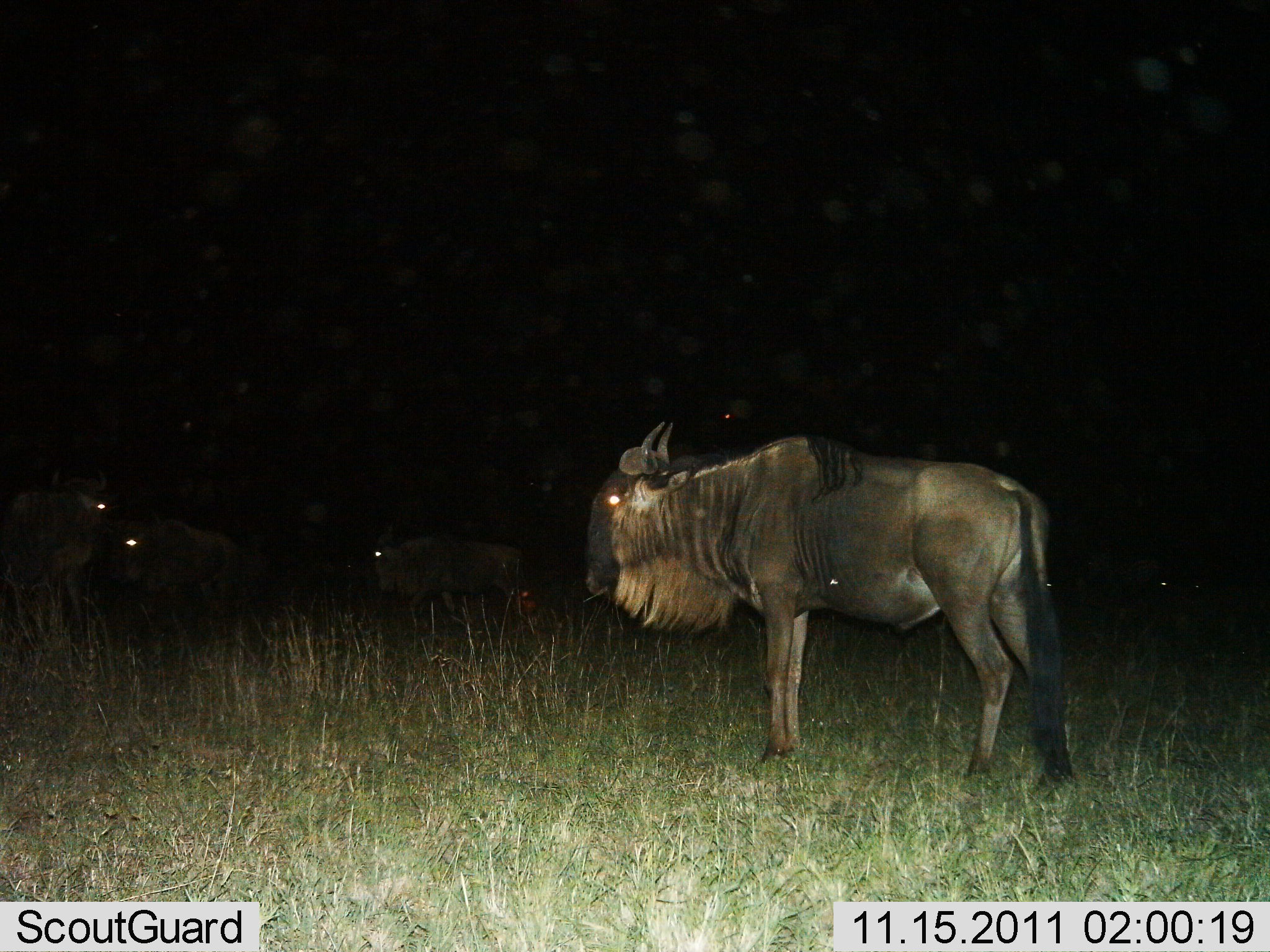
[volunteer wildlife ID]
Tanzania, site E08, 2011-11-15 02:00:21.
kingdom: Animalia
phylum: Chordata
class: Mammalia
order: Artiodactyla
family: Bovidae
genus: Connochaetes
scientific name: Connochaetes taurinus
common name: blue wildebeest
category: wildebeest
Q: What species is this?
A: Wildebeest (blue wildebeest) (Connochaetes taurinus).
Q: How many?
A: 4.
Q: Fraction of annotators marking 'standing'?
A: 100%.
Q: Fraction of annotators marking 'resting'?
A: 9%.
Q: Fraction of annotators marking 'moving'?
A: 9%.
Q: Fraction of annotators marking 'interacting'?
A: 0%.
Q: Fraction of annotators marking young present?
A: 0%.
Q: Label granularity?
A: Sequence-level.